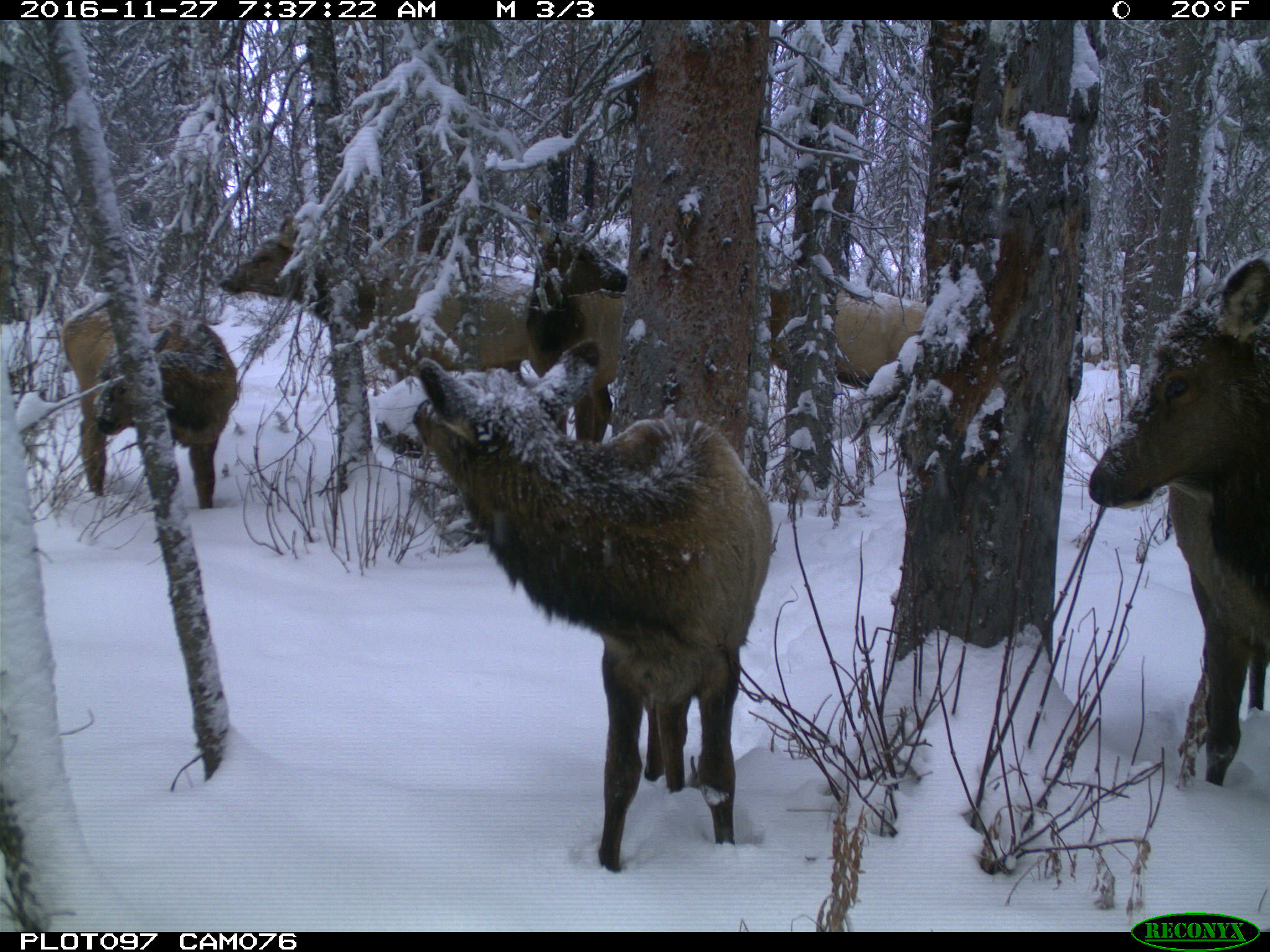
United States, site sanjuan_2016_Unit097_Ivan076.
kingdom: Animalia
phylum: Chordata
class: Mammalia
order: Artiodactyla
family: Cervidae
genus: Cervus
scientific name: Cervus elaphus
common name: red deer